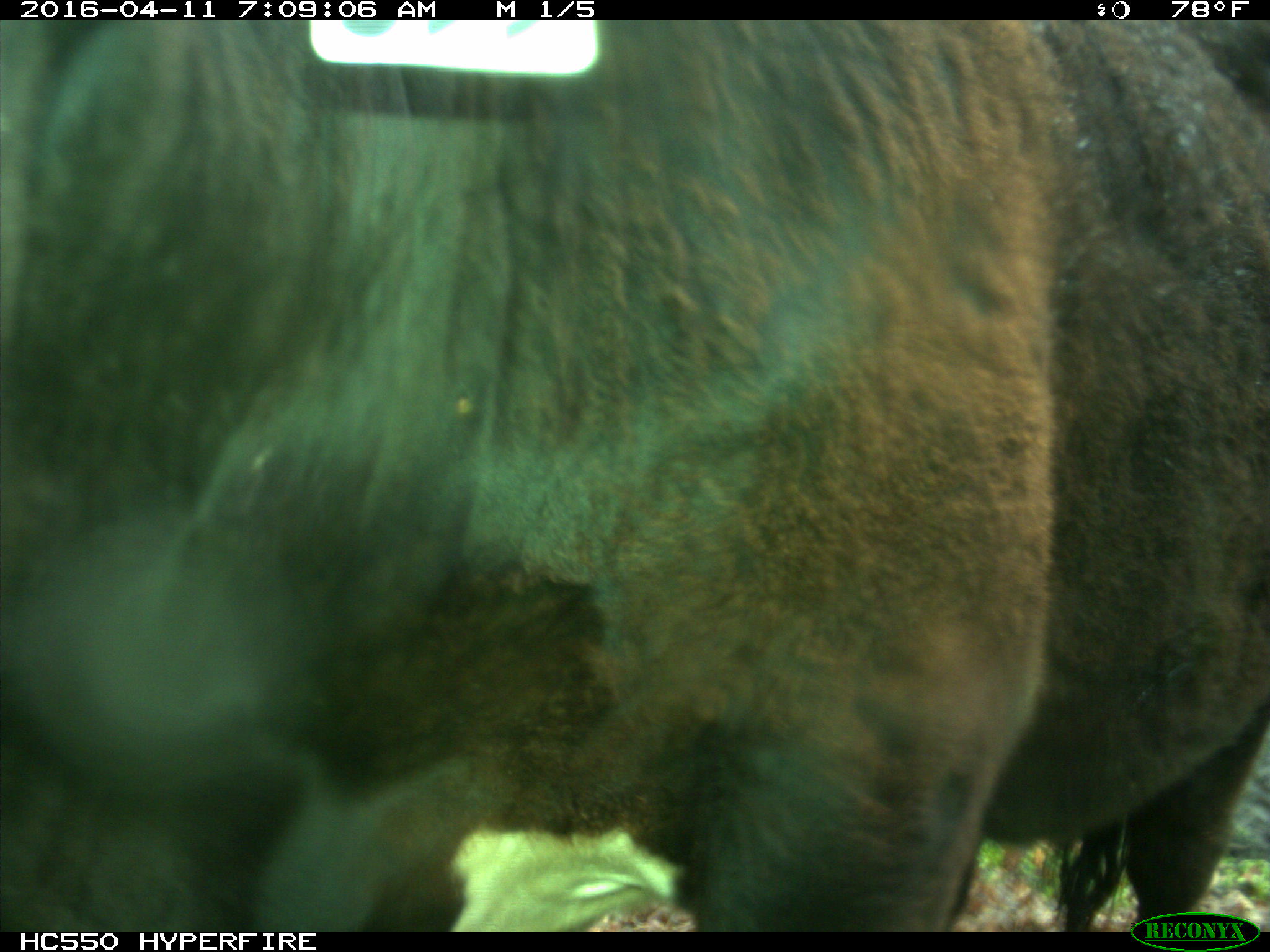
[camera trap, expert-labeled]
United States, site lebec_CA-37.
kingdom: Animalia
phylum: Chordata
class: Mammalia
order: Artiodactyla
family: Bovidae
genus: Bos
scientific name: Bos taurus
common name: domestic cow